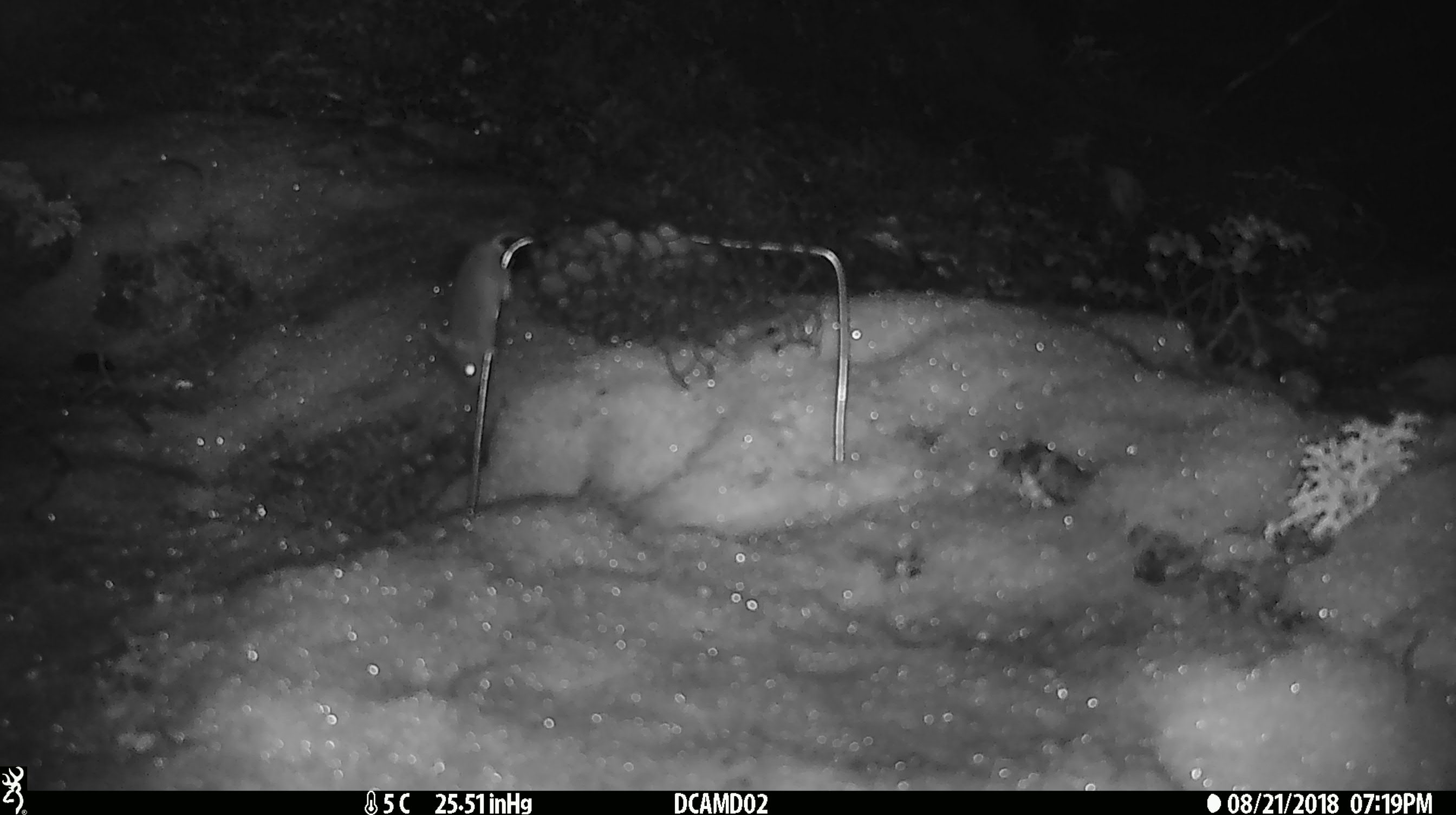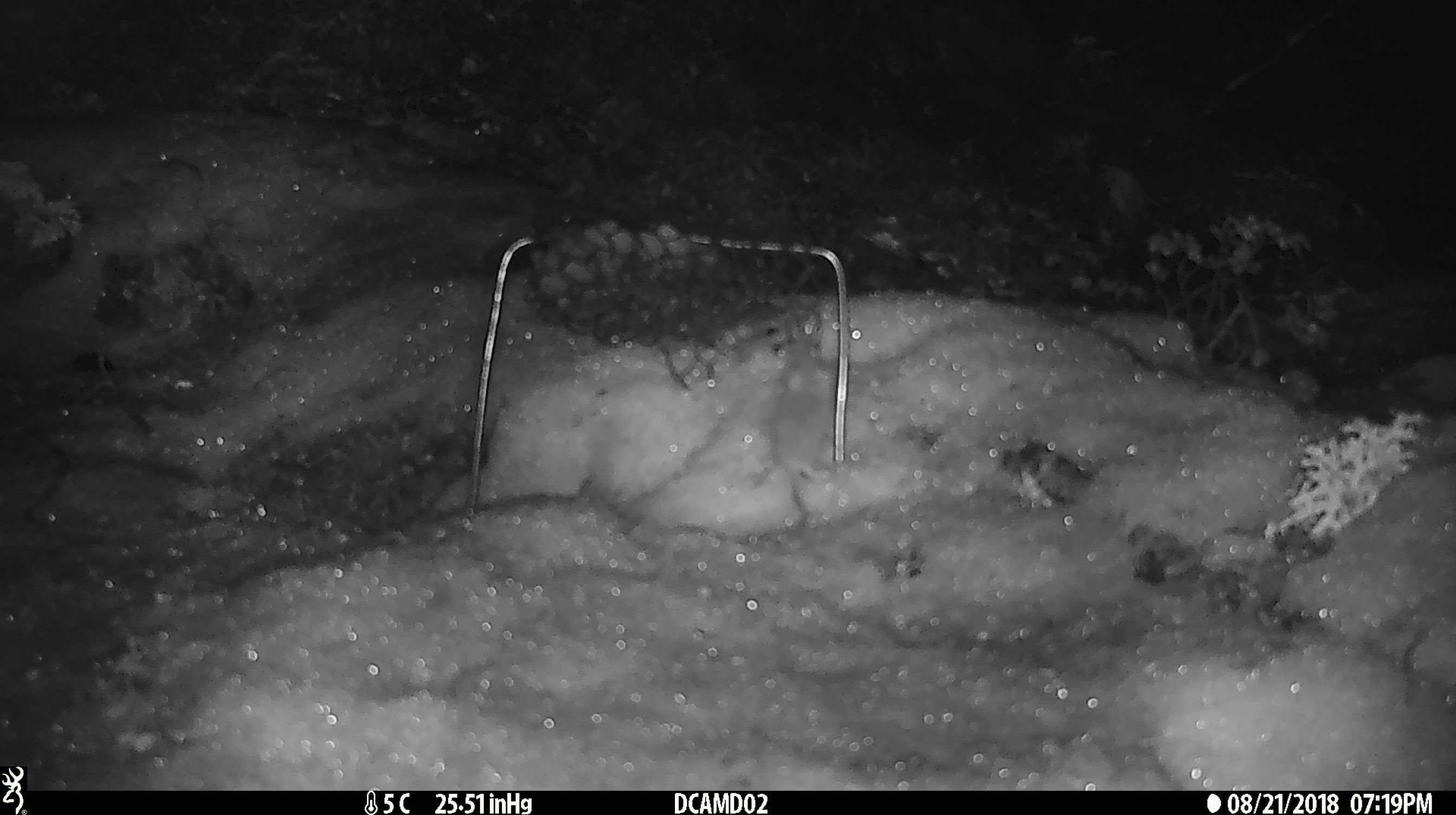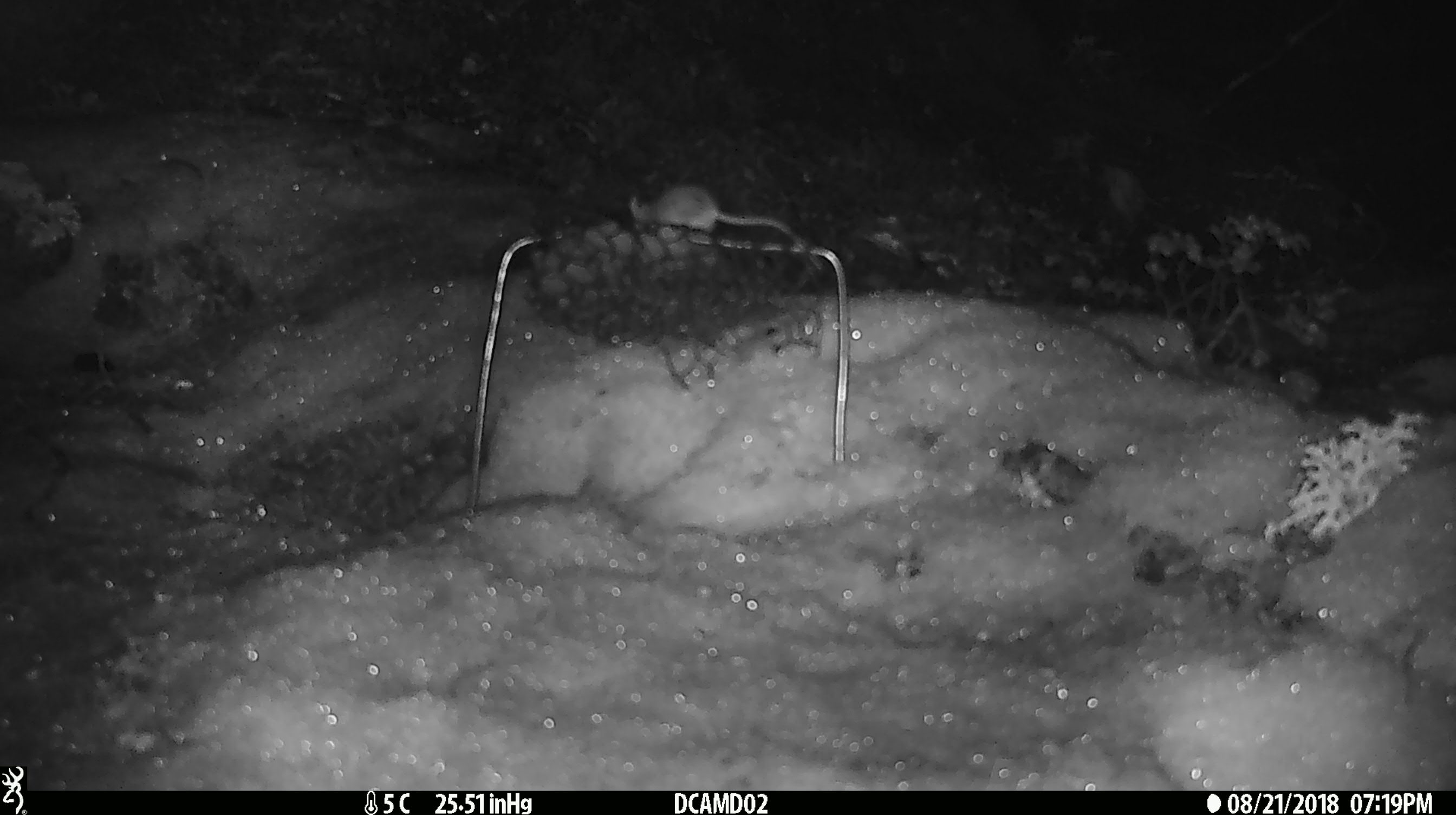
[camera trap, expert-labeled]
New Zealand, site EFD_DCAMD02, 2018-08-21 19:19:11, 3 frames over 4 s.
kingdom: Animalia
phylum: Chordata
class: Mammalia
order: Rodentia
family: Muridae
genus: Mus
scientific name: Mus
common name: mouse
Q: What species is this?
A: Mouse (Mus).